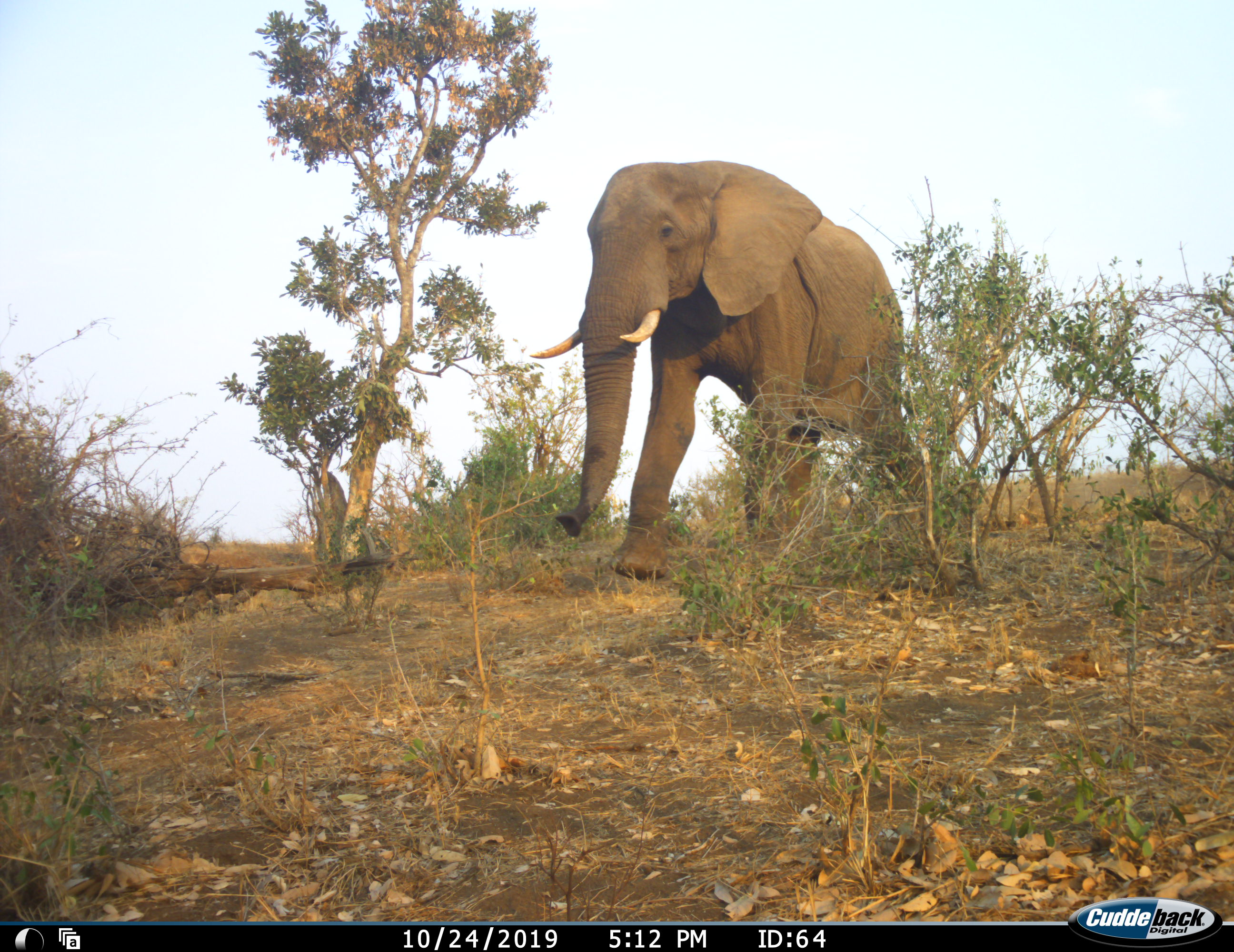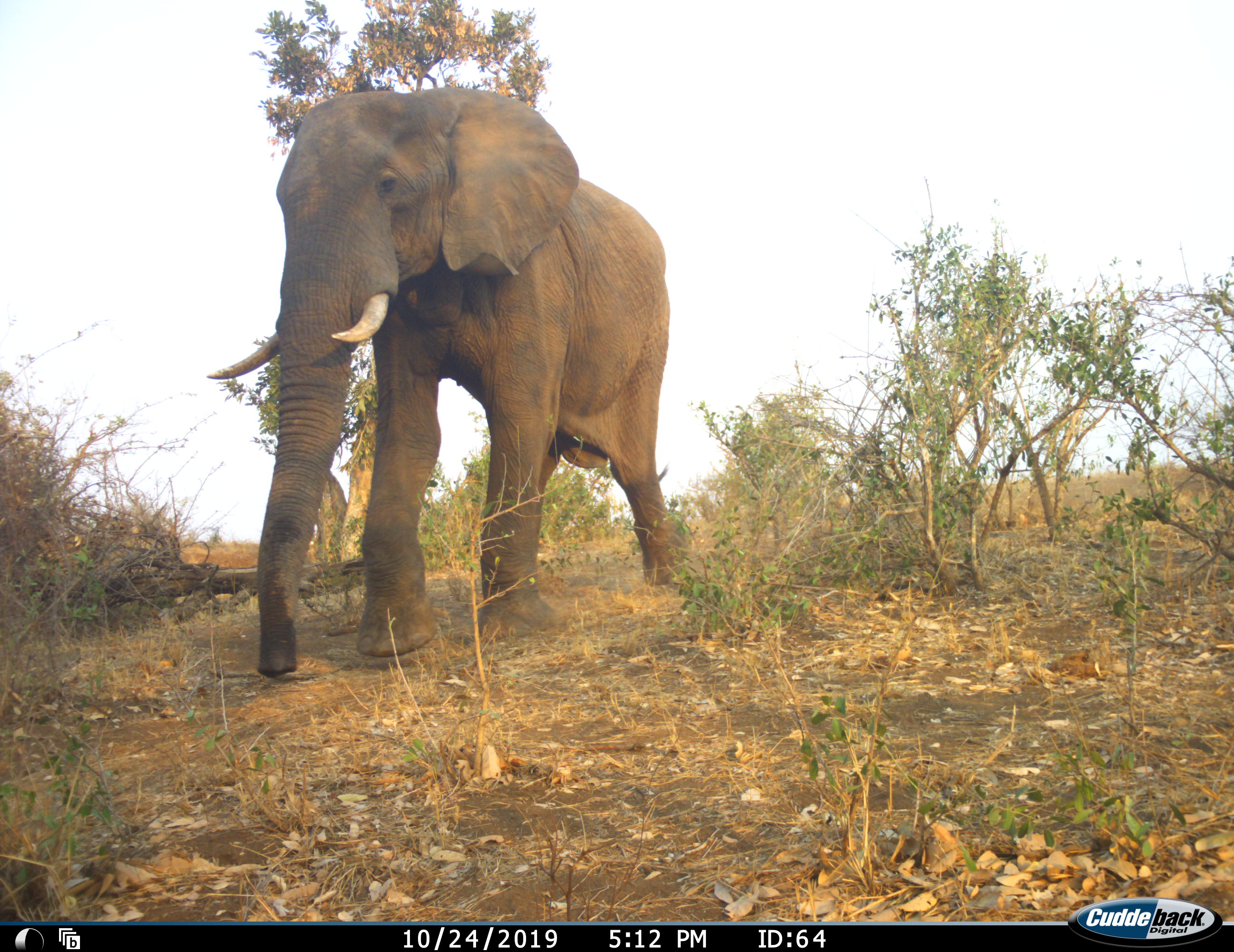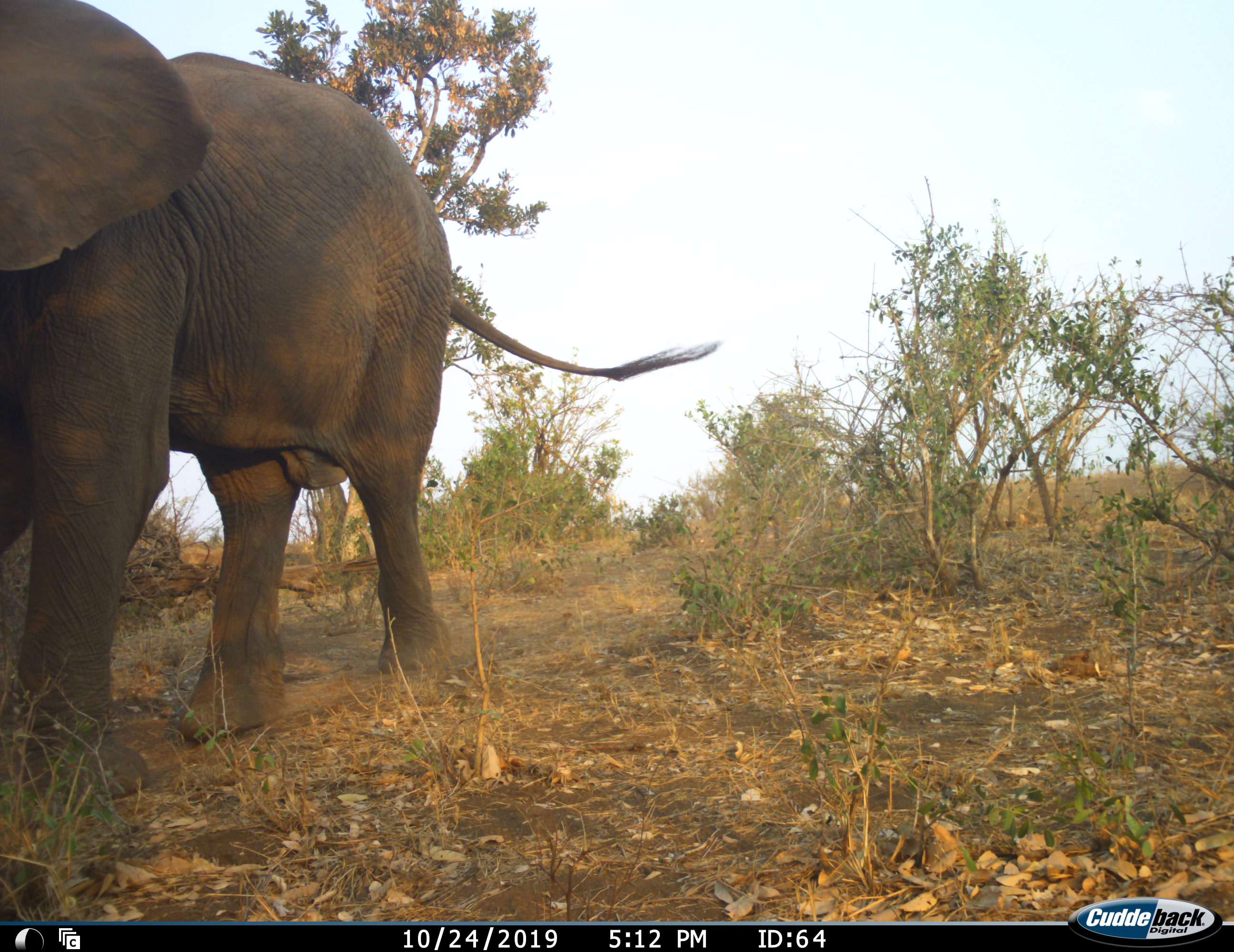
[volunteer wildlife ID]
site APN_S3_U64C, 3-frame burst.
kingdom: Animalia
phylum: Chordata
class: Mammalia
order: Proboscidea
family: Elephantidae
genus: Loxodonta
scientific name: Loxodonta africana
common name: african bush elephant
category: elephant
Elephant (african bush elephant) (Loxodonta africana), count 1. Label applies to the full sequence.